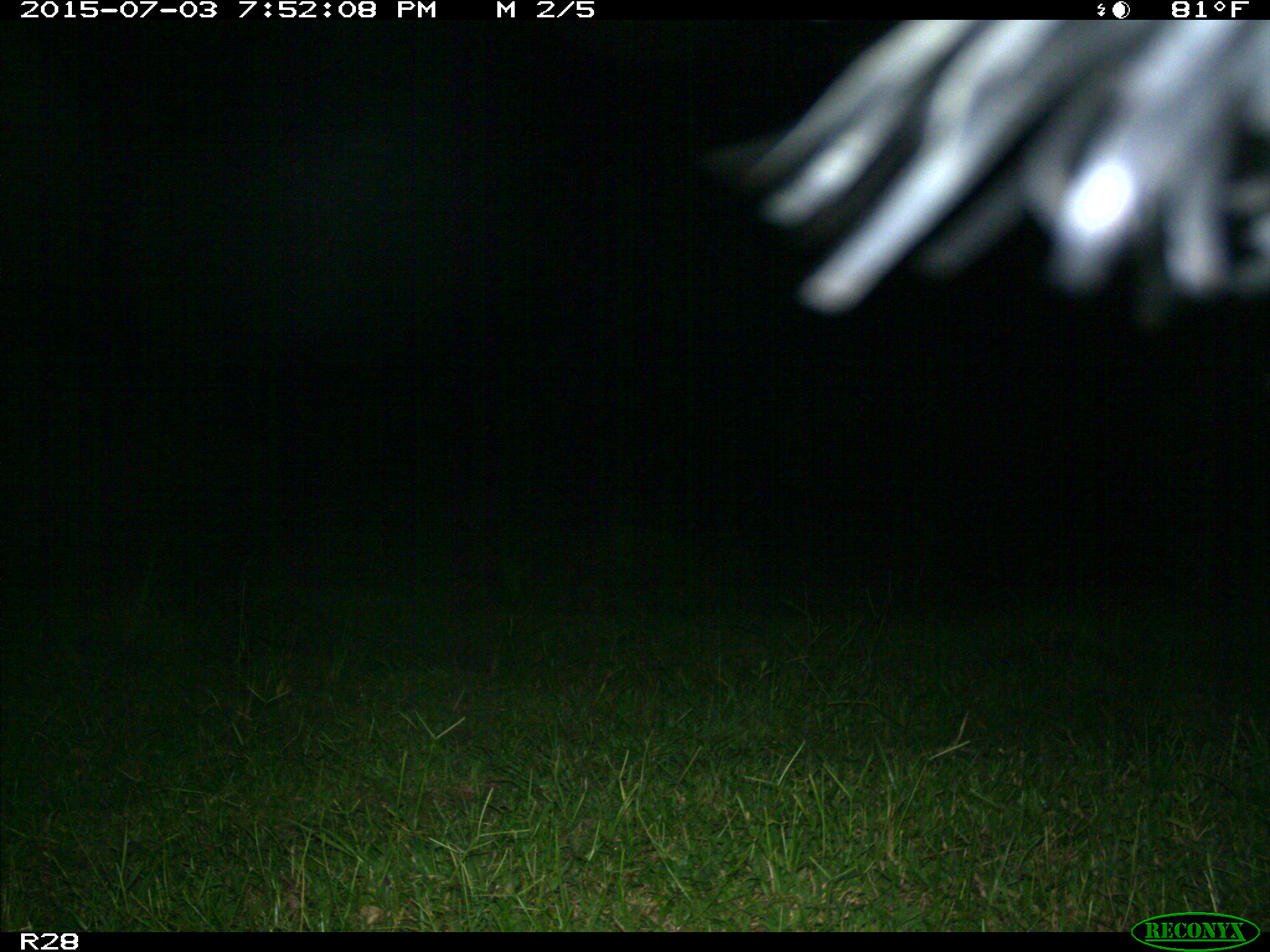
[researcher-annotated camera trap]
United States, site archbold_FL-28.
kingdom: Animalia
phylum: Chordata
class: Mammalia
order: Artiodactyla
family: Bovidae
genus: Bos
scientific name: Bos taurus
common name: domestic cow